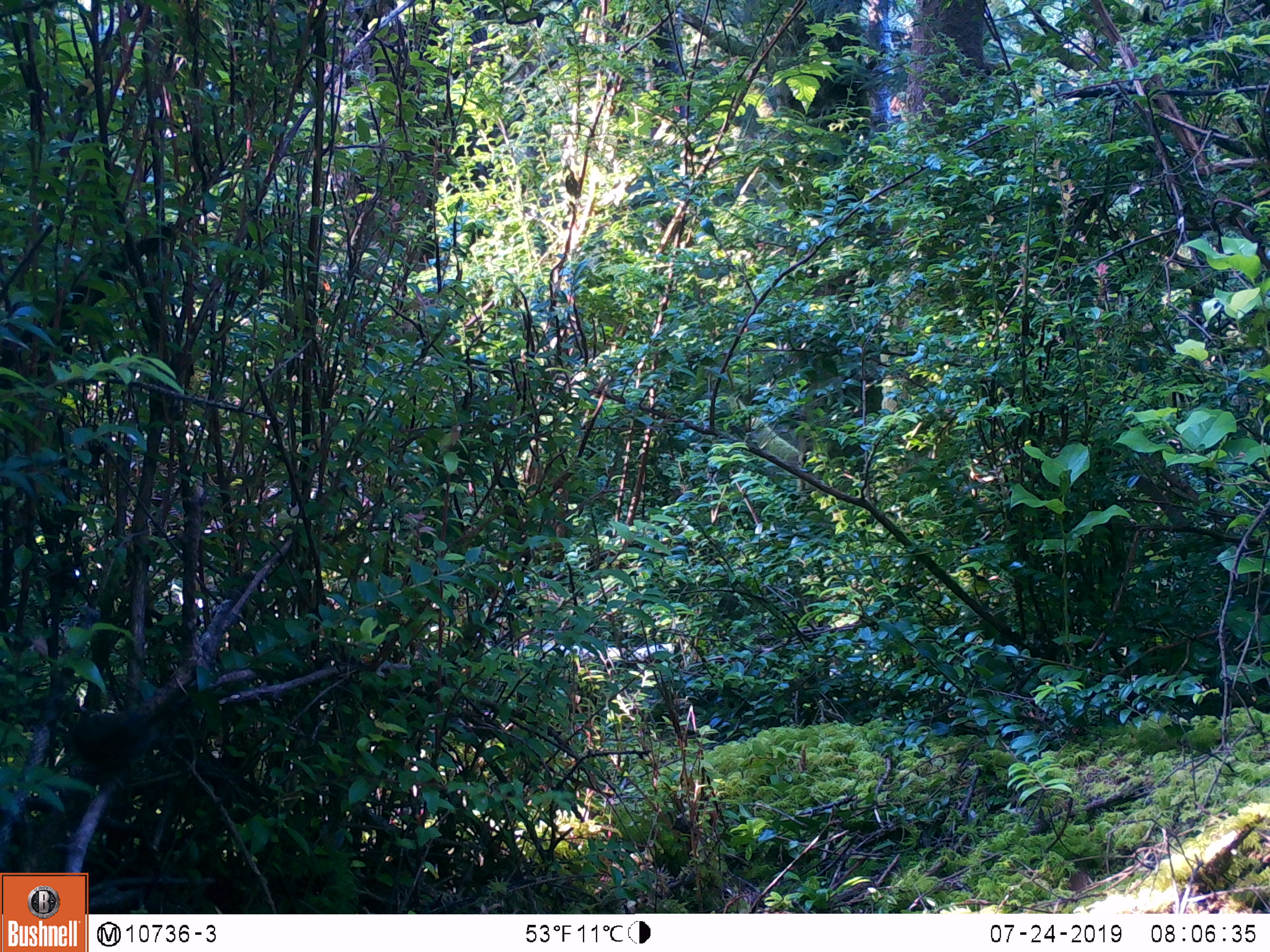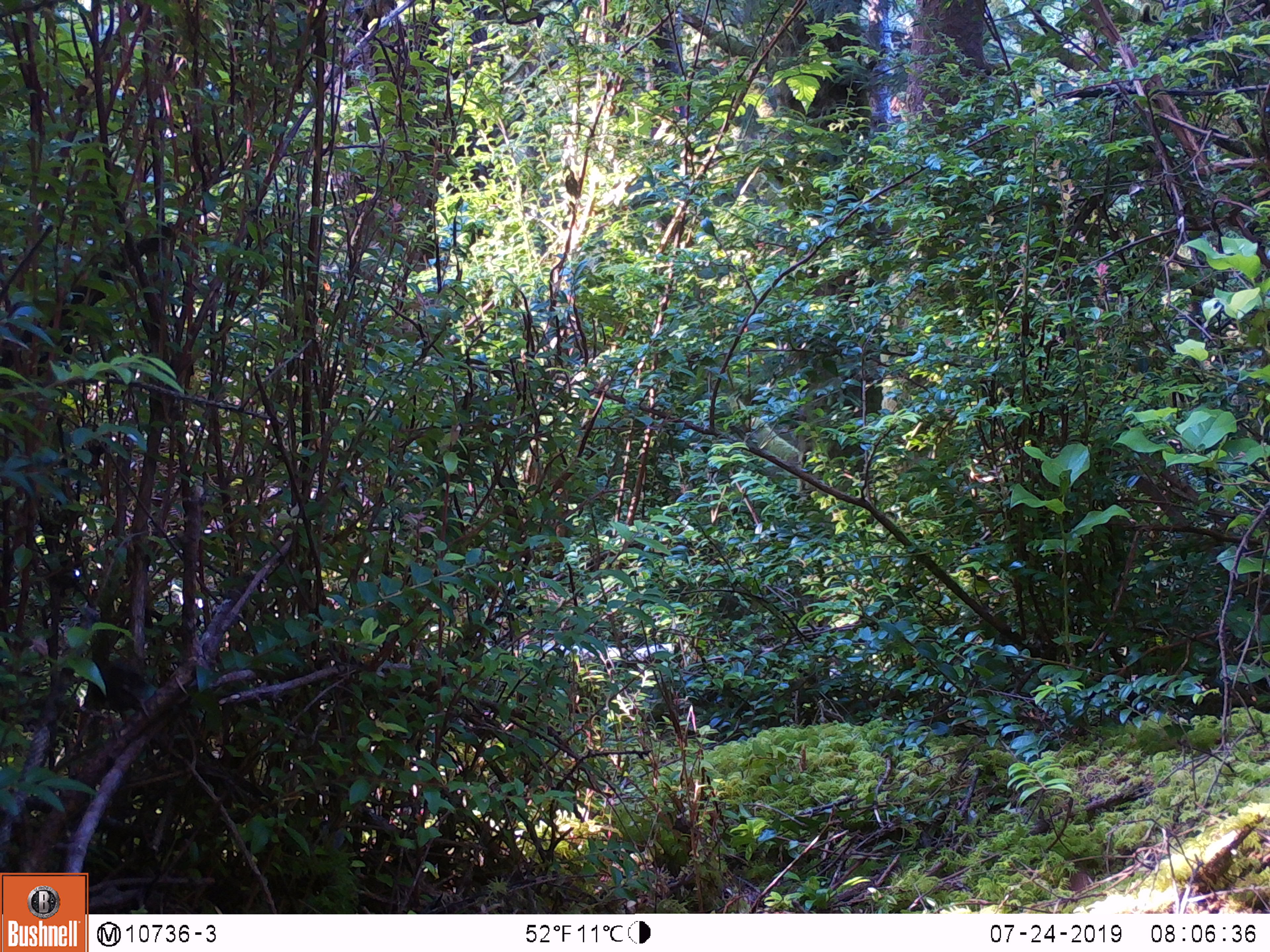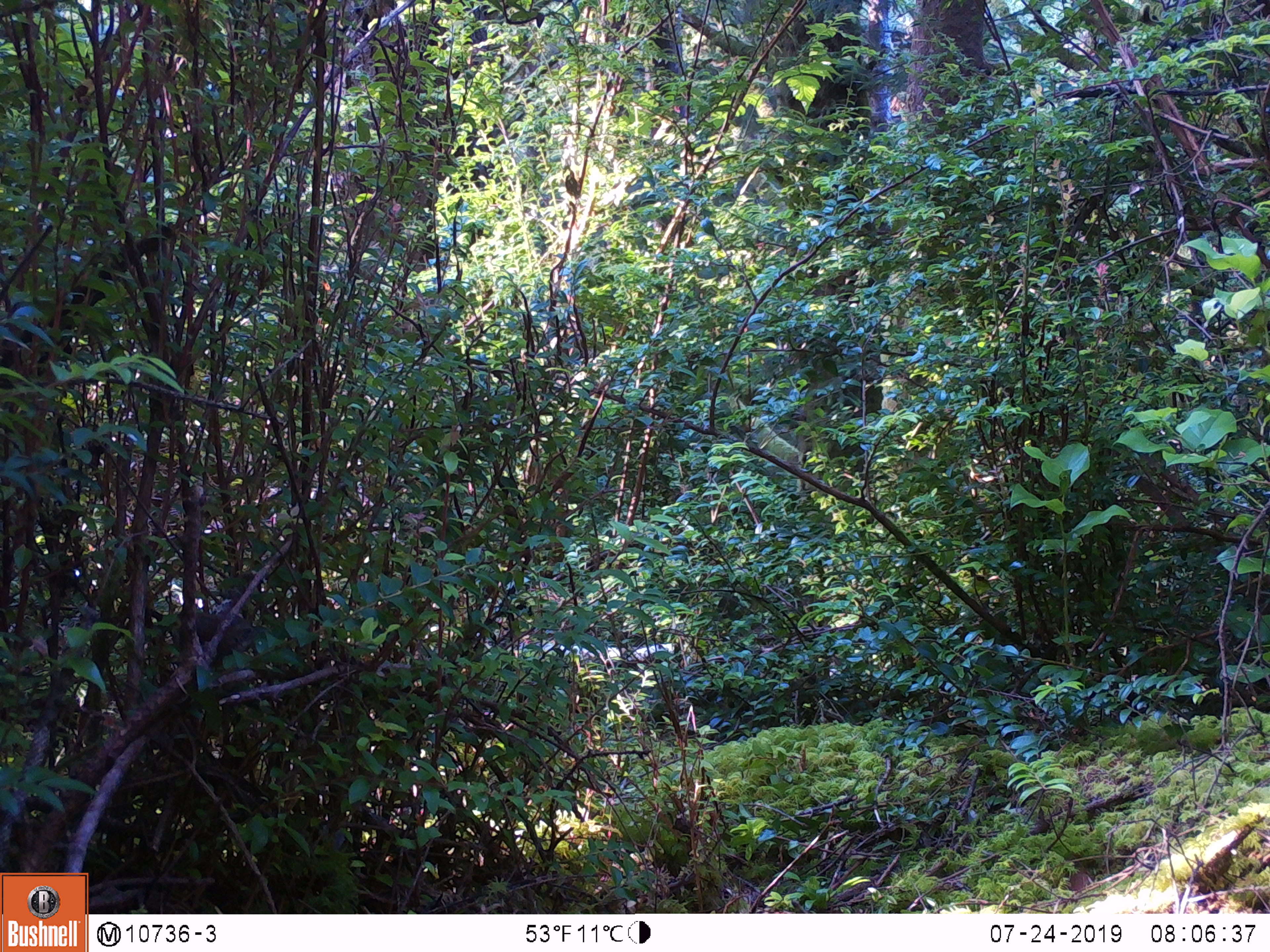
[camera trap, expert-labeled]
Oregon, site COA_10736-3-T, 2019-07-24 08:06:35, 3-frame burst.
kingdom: Animalia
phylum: Chordata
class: Aves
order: Passeriformes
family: Troglodytidae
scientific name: Troglodytidae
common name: wrens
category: troglodytidae family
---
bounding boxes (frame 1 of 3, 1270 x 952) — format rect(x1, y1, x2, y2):
troglodytidae family: rect(29, 688, 202, 780)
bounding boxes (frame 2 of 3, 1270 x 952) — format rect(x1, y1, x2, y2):
troglodytidae family: rect(75, 626, 170, 743)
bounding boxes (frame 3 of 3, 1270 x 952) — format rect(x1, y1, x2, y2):
troglodytidae family: rect(142, 595, 255, 681)